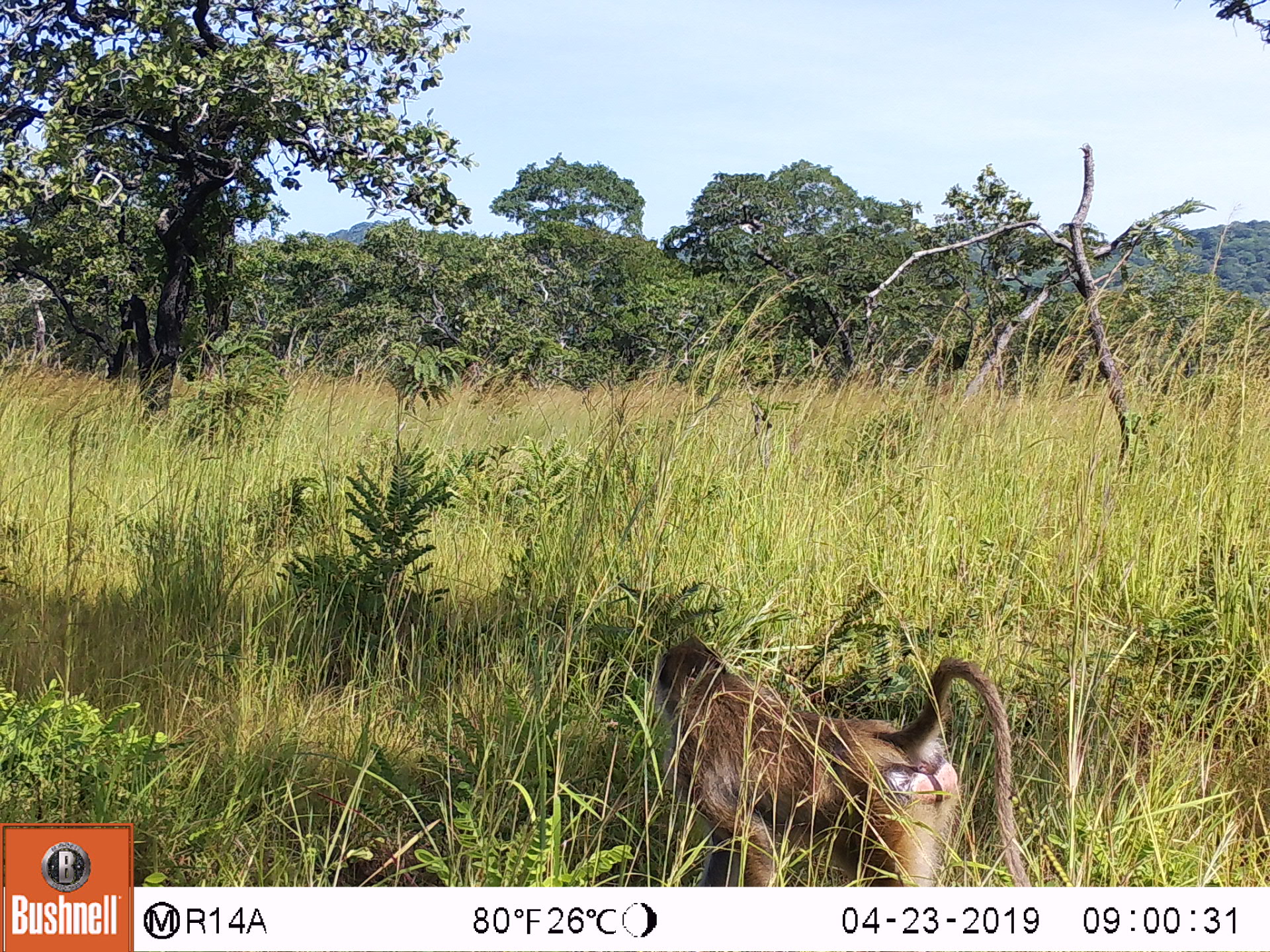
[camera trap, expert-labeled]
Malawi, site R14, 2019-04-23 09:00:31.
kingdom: Animalia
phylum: Chordata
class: Mammalia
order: Primates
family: Cercopithecidae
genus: Papio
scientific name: Papio cynocephalus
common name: yellow baboon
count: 1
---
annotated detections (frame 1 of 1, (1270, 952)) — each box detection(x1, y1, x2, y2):
yellow baboon: detection(654, 625, 1034, 886)